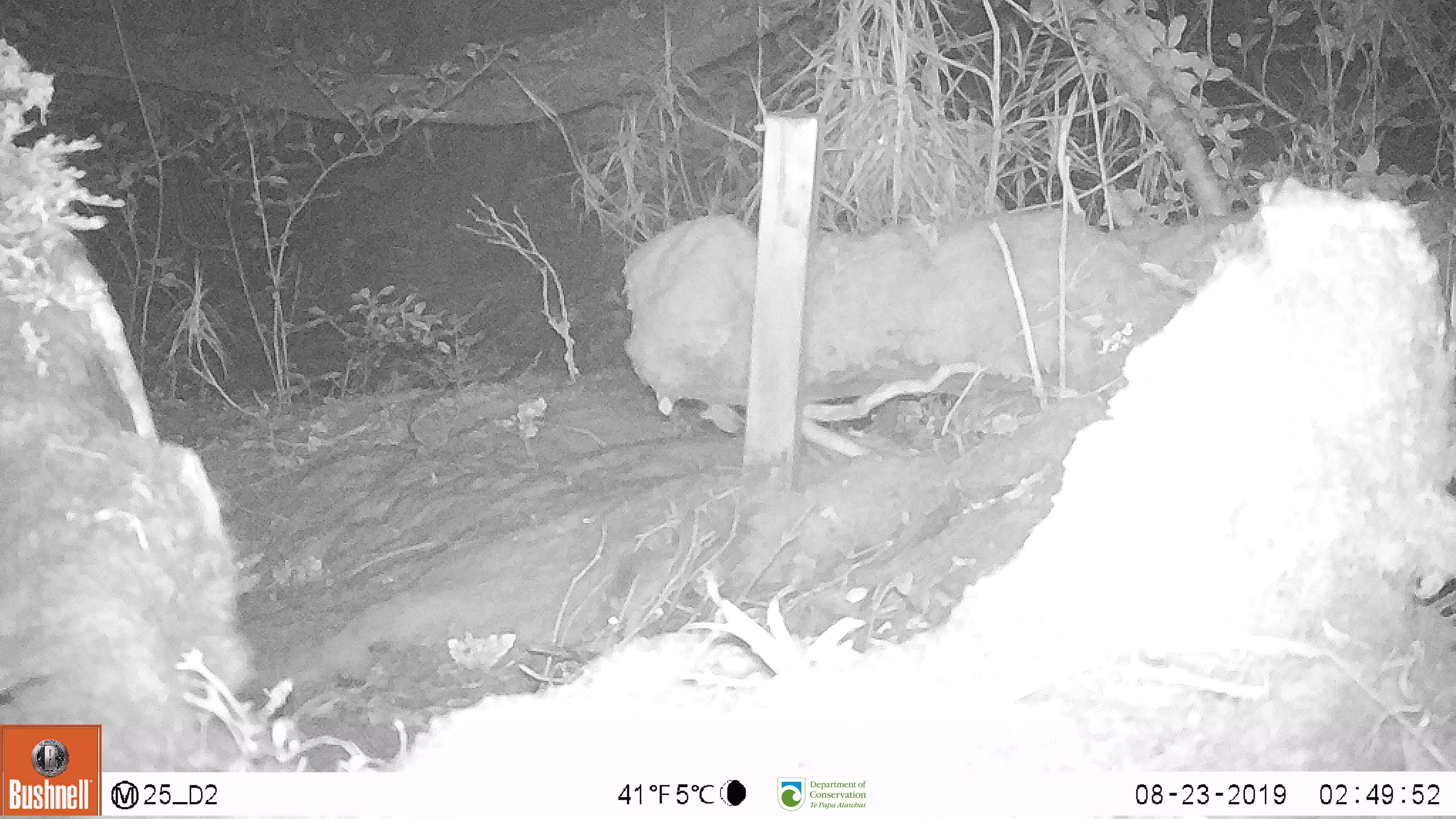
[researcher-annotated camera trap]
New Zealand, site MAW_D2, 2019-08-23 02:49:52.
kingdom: Animalia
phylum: Chordata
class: Mammalia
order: Rodentia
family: Muridae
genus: Mus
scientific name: Mus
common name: mouse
Mouse (Mus).